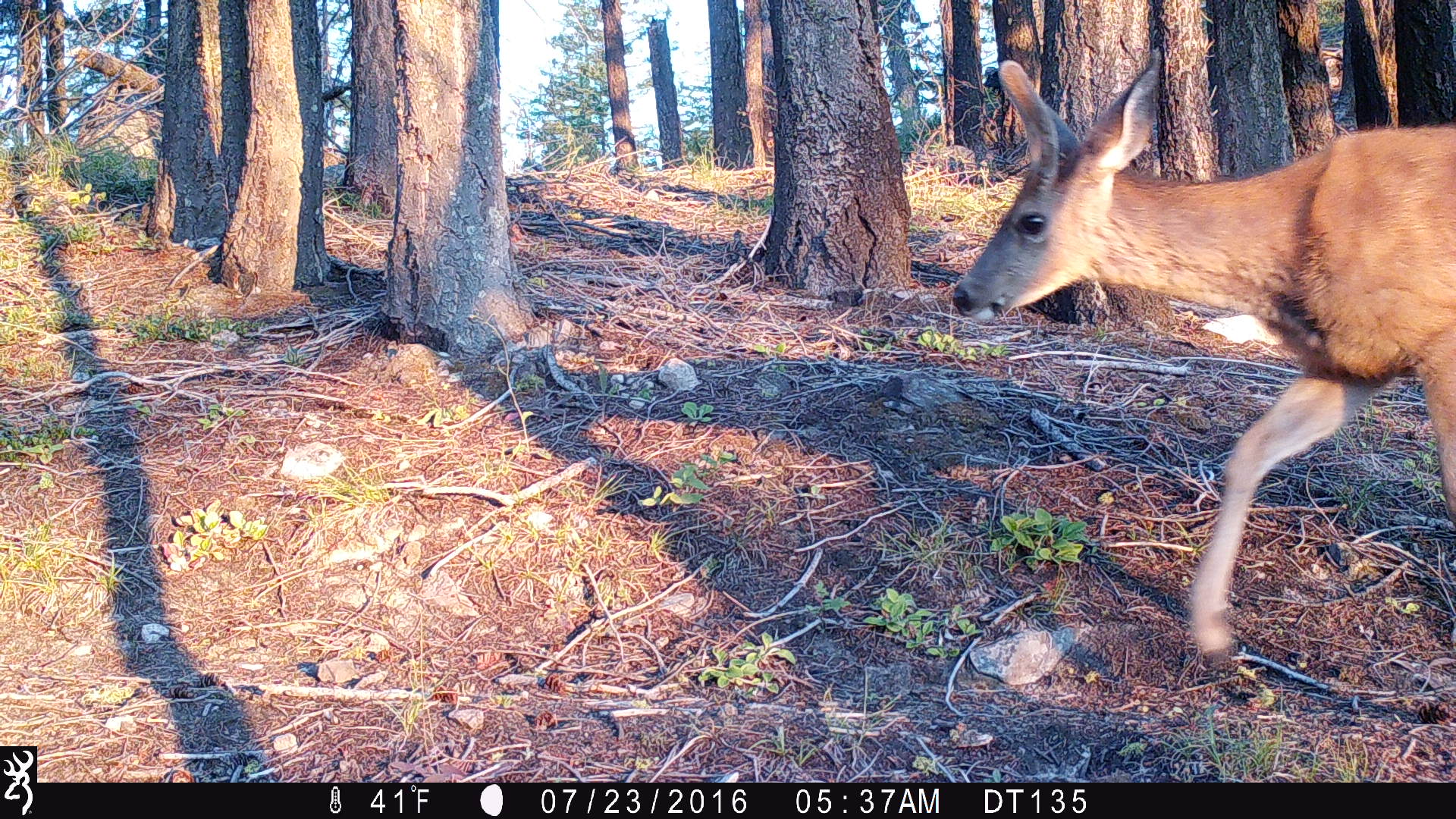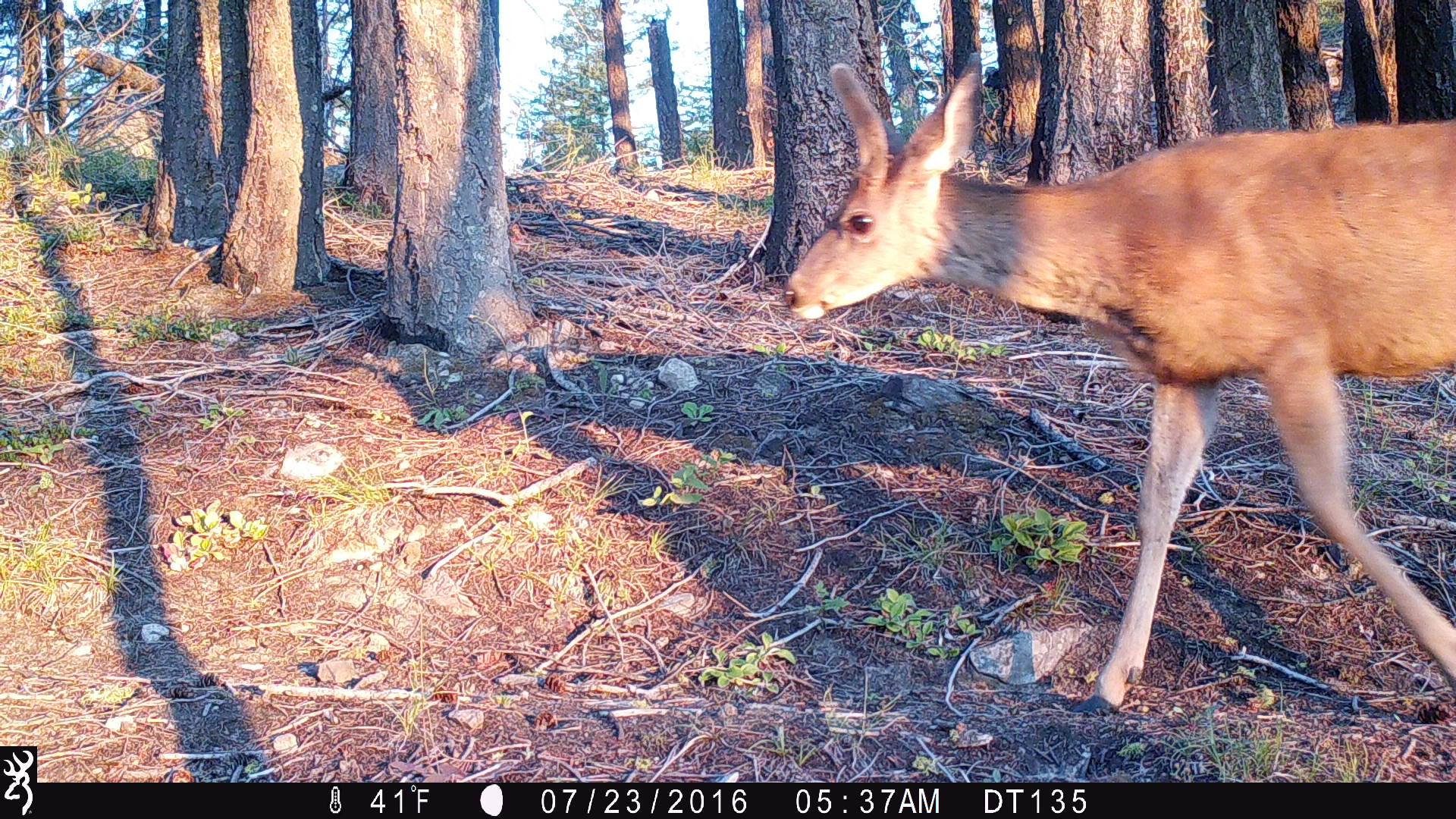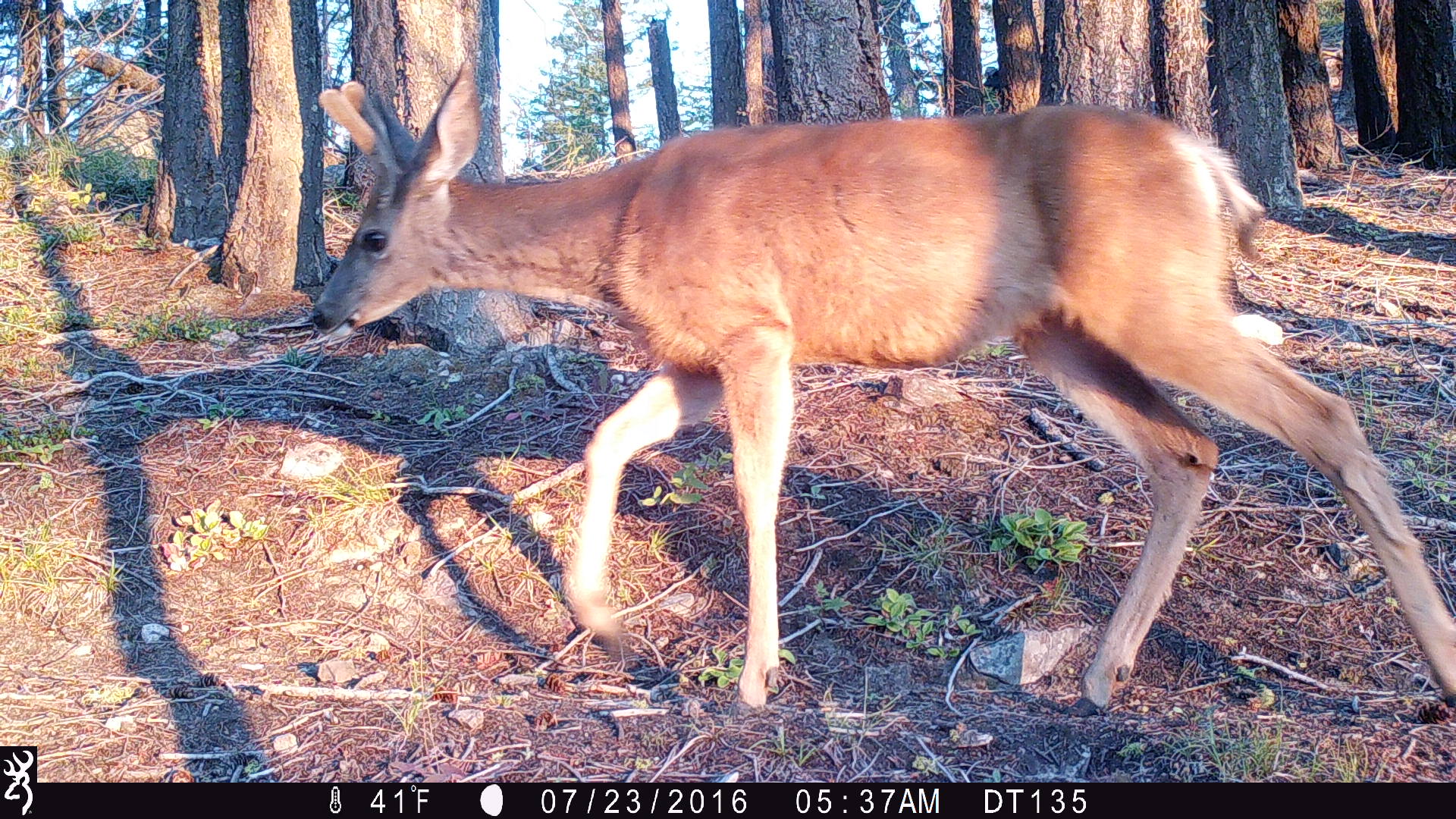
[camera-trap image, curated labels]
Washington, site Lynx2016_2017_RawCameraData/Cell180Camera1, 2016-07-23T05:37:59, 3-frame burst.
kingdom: Animalia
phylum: Chordata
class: Mammalia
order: Artiodactyla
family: Cervidae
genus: Odocoileus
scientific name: Odocoileus hemionus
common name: mule deer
Odocoileus hemionus (mule deer). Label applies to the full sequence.